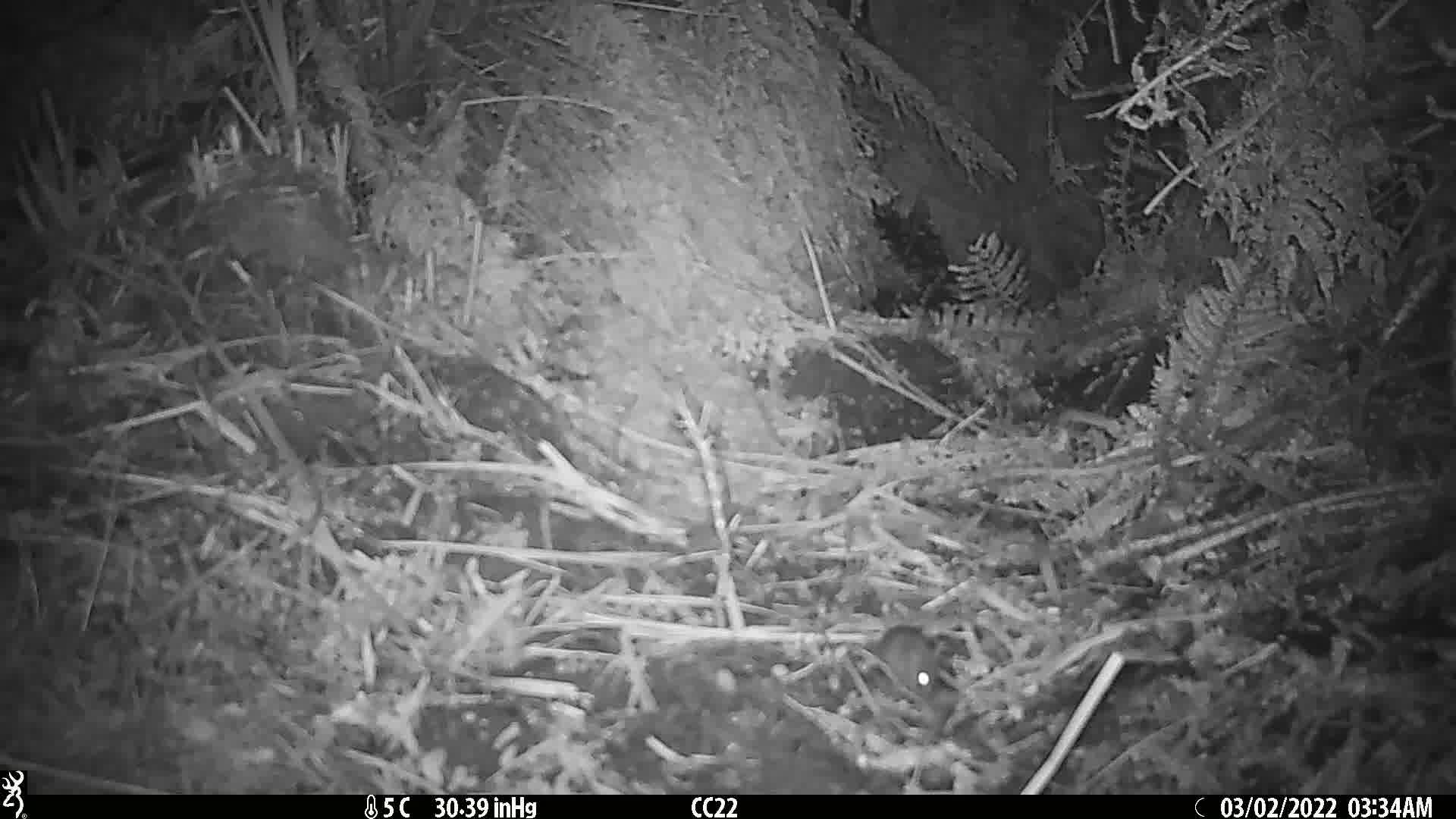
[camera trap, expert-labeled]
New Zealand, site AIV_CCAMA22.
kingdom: Animalia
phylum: Chordata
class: Mammalia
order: Rodentia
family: Muridae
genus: Mus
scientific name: Mus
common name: mouse